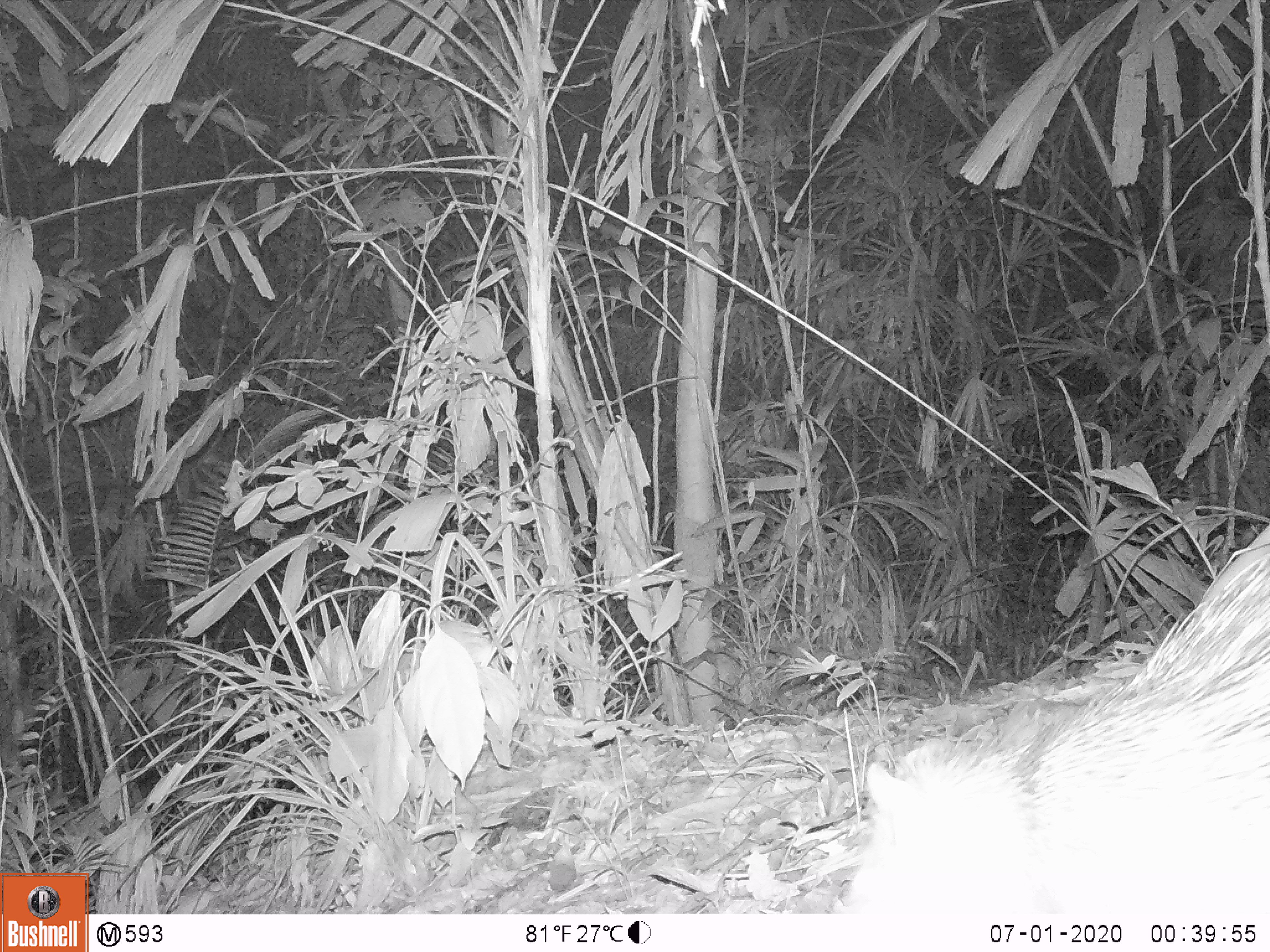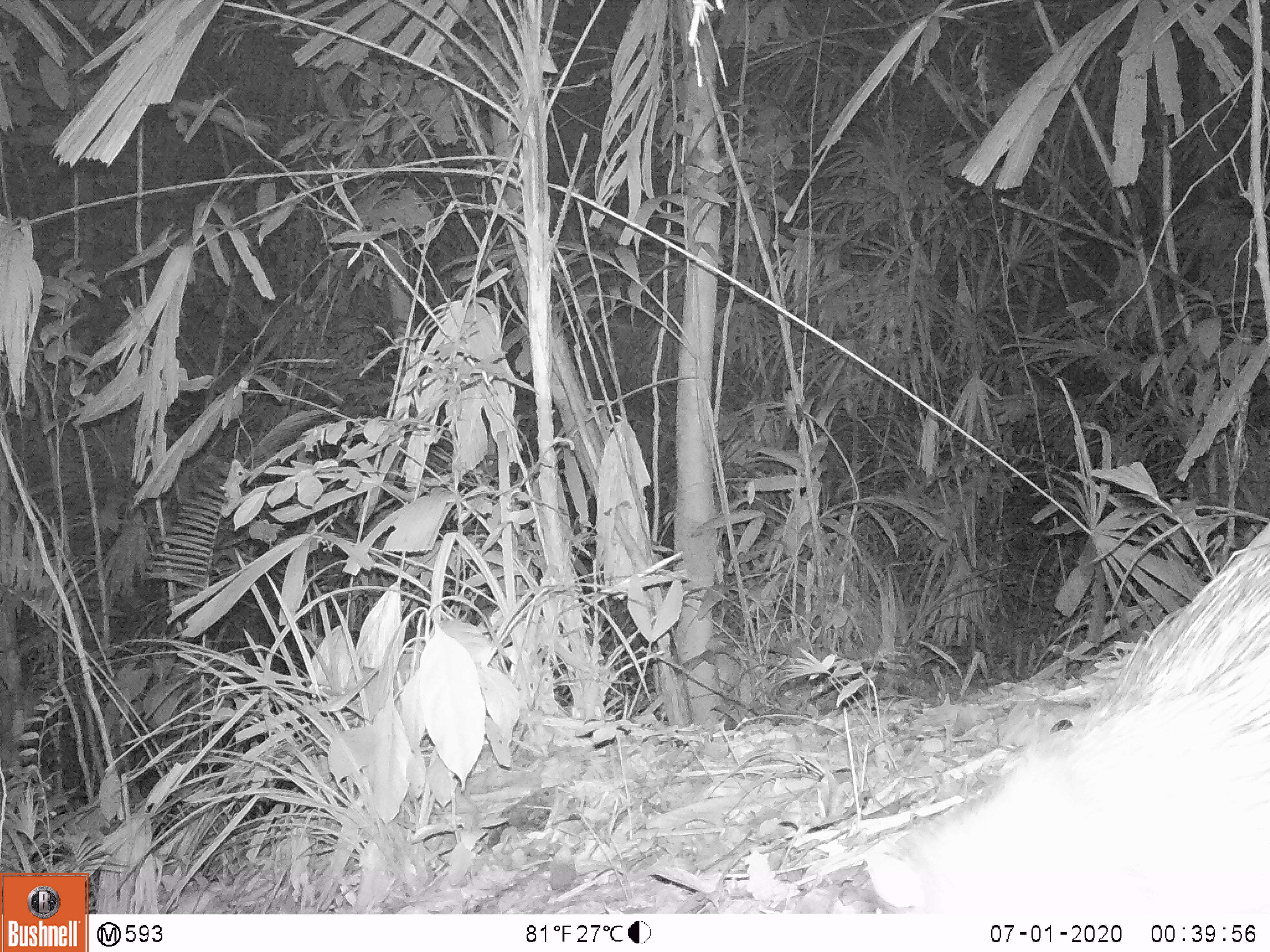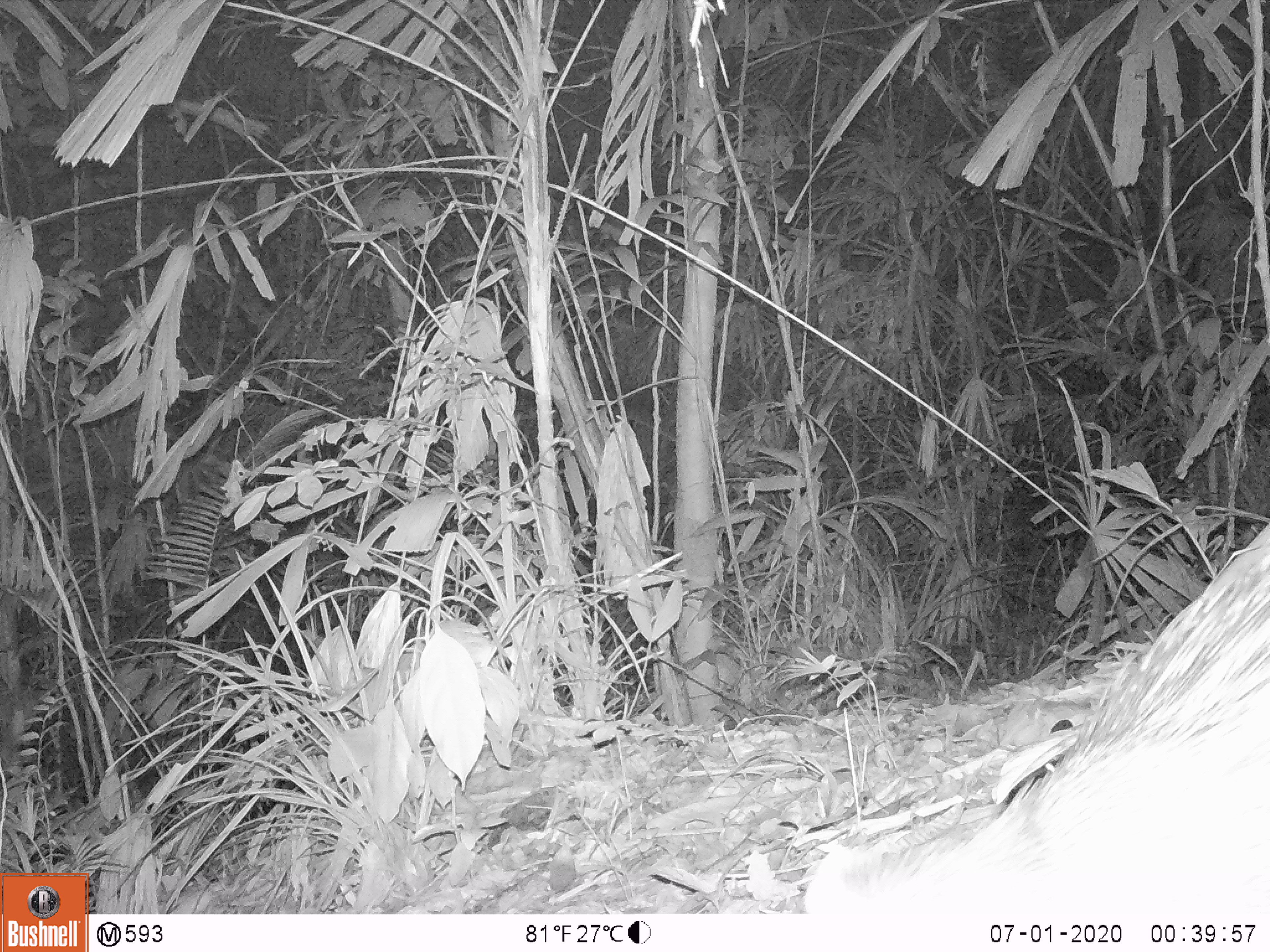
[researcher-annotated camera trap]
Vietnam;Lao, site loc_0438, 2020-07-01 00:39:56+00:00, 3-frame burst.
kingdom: Animalia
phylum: Chordata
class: Mammalia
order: Rodentia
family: Hystricidae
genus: Atherurus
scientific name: Atherurus macrourus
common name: asiatic brush-tailed porcupine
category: asiatic brush tailed porcupine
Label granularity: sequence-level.